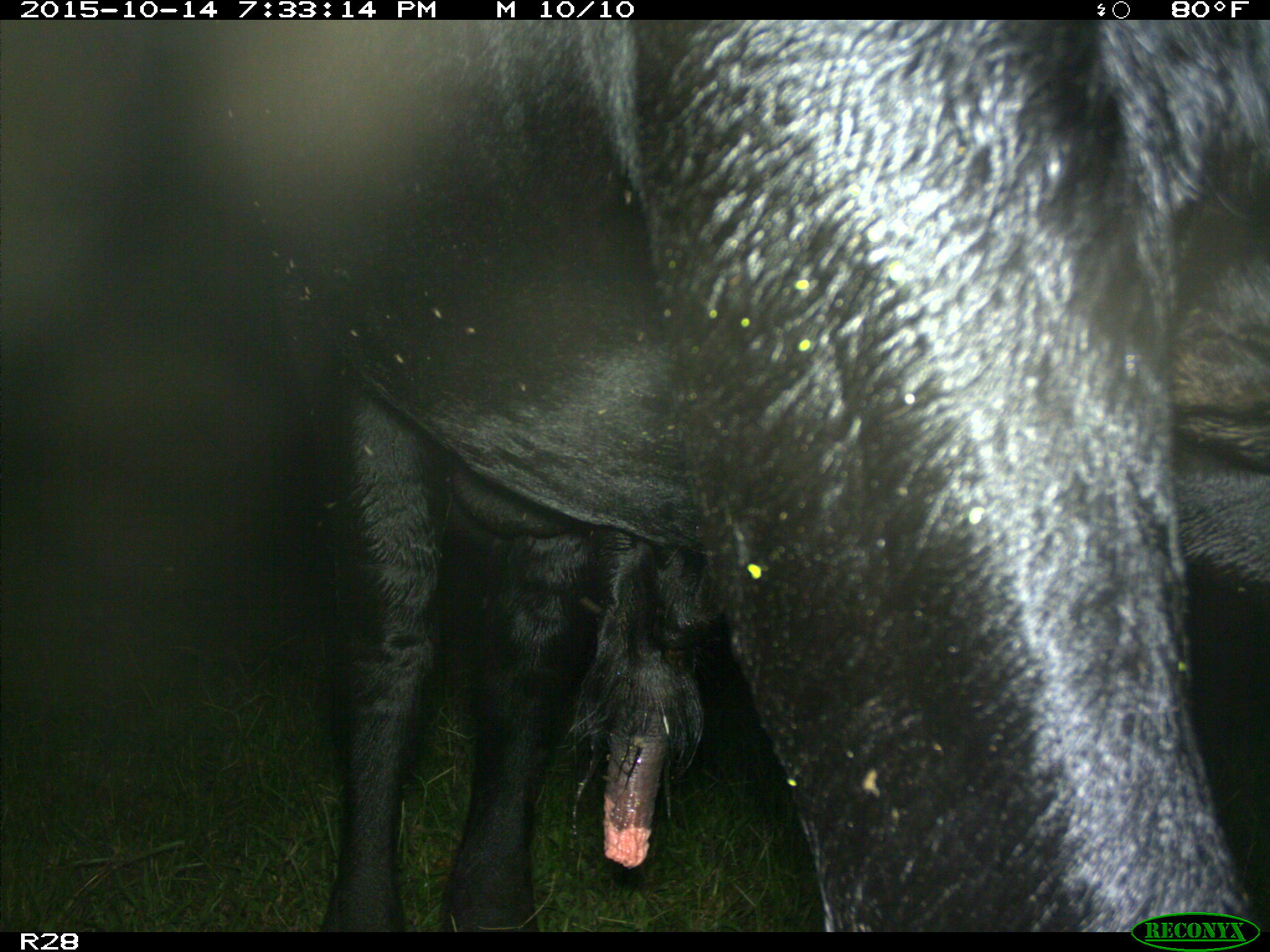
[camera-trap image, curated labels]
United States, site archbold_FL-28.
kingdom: Animalia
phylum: Chordata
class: Mammalia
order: Artiodactyla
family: Bovidae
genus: Bos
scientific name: Bos taurus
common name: domestic cow